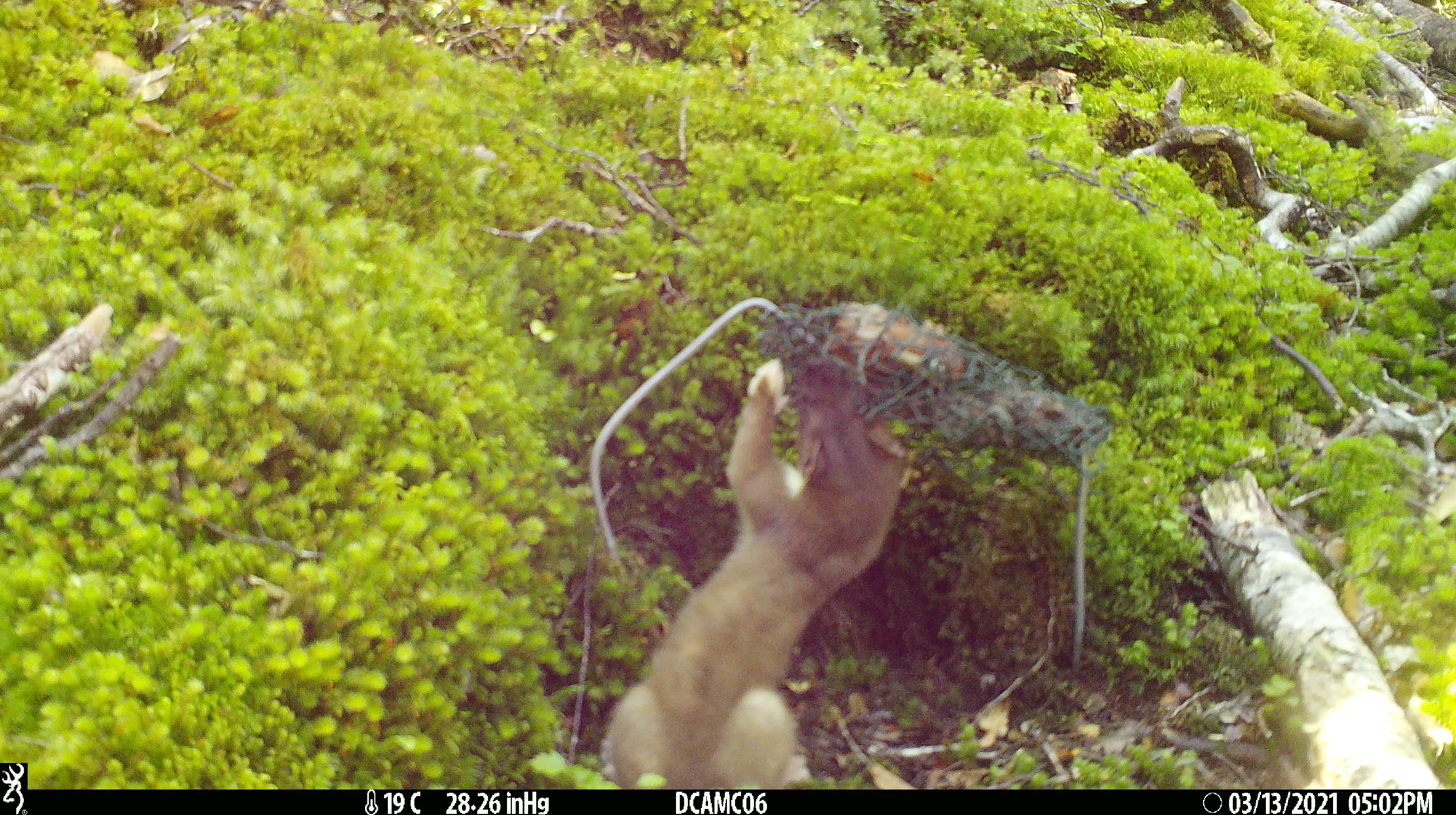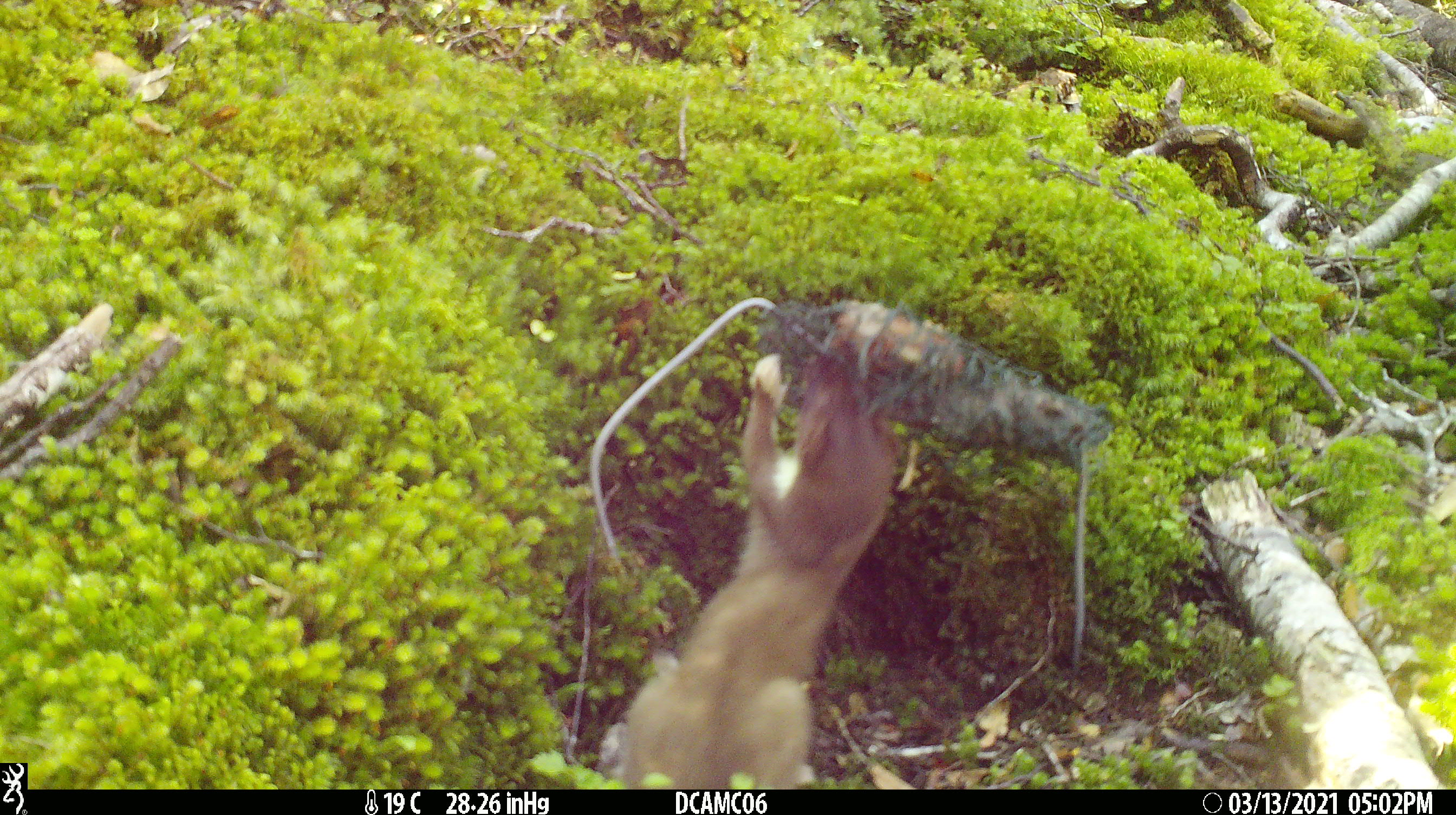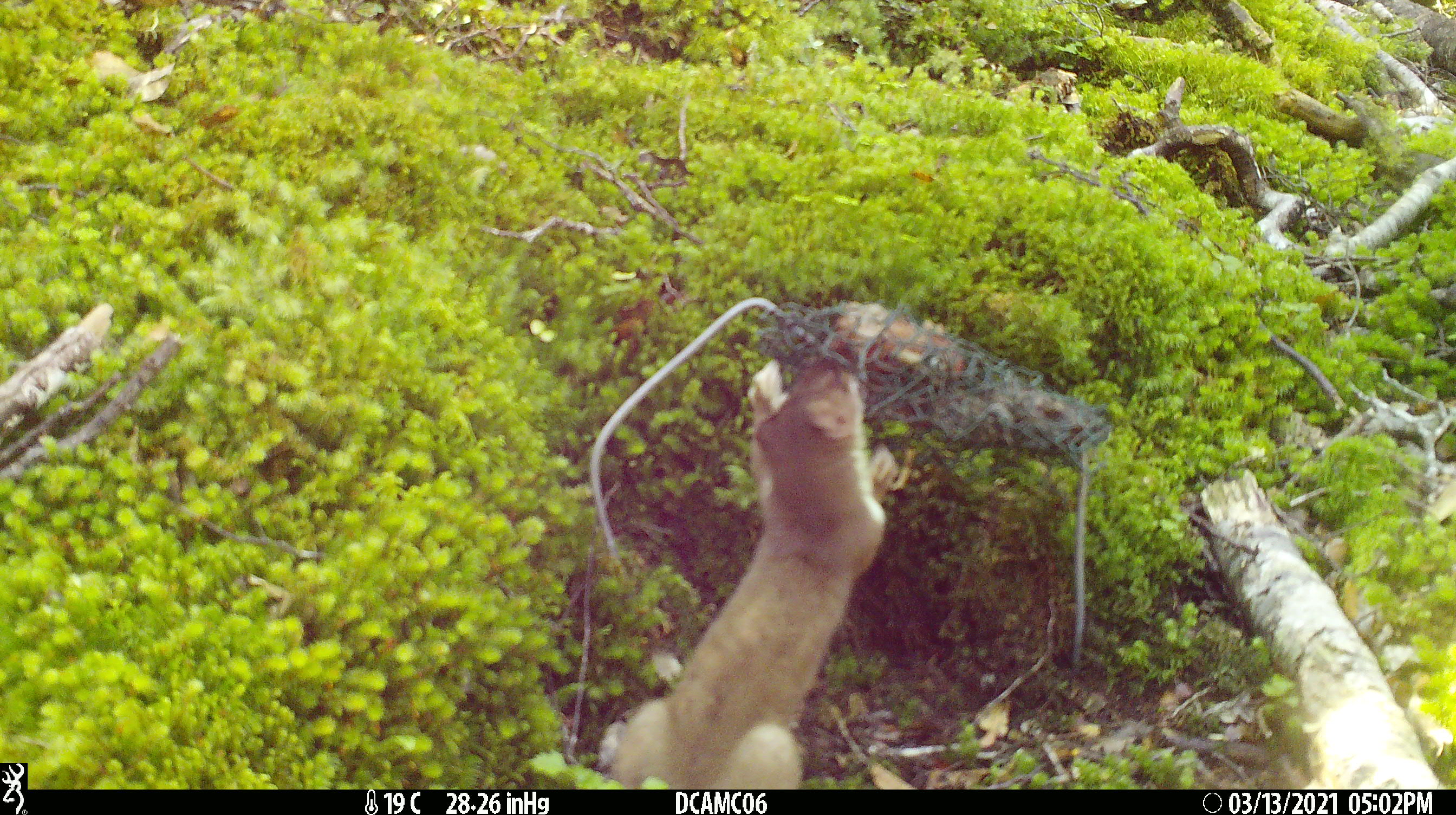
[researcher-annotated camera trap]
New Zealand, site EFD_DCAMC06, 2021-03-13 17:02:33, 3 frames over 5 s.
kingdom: Animalia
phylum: Chordata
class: Mammalia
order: Carnivora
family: Mustelidae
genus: Mustela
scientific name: Mustela erminea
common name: stoat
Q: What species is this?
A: Stoat (Mustela erminea).